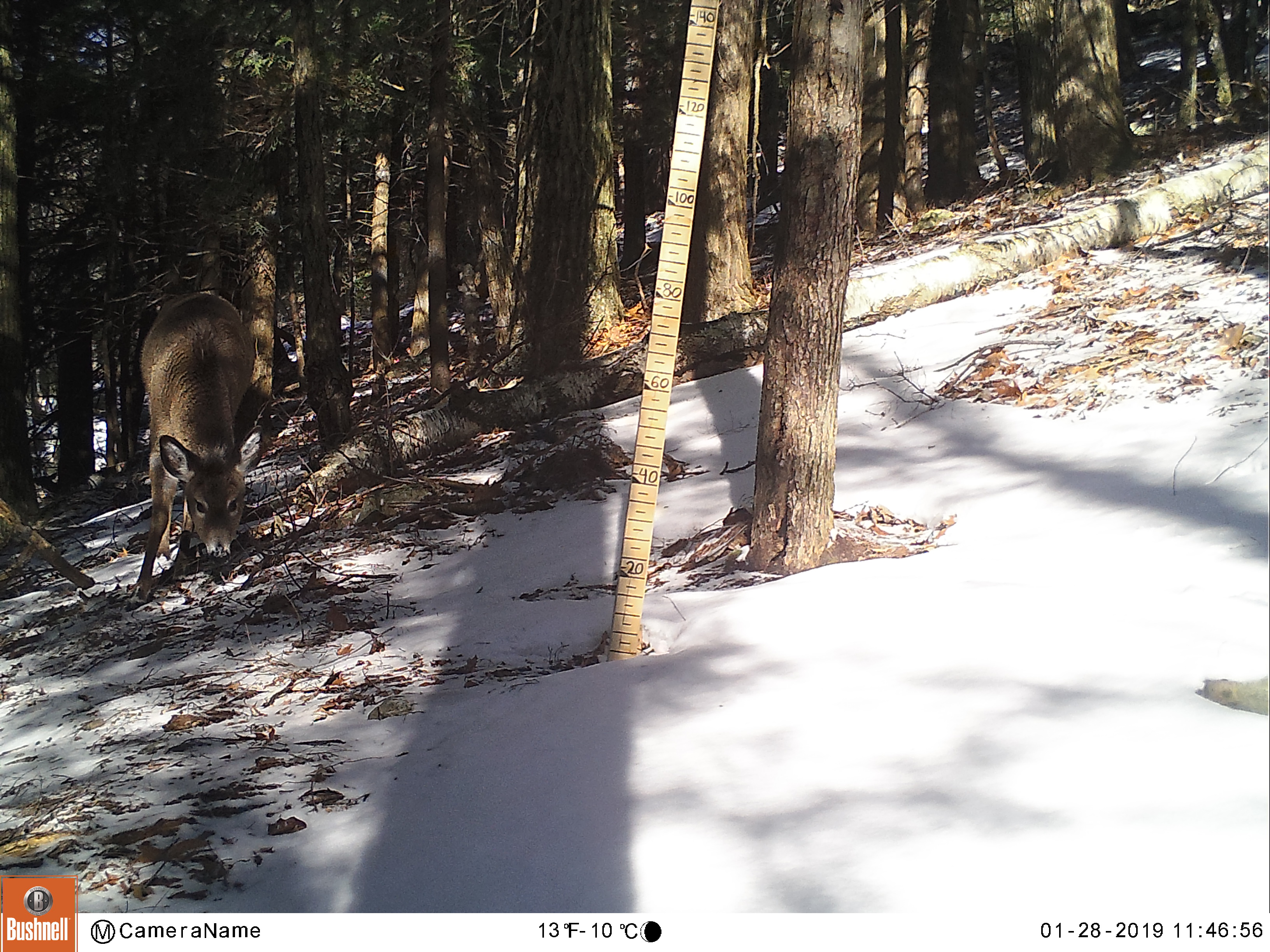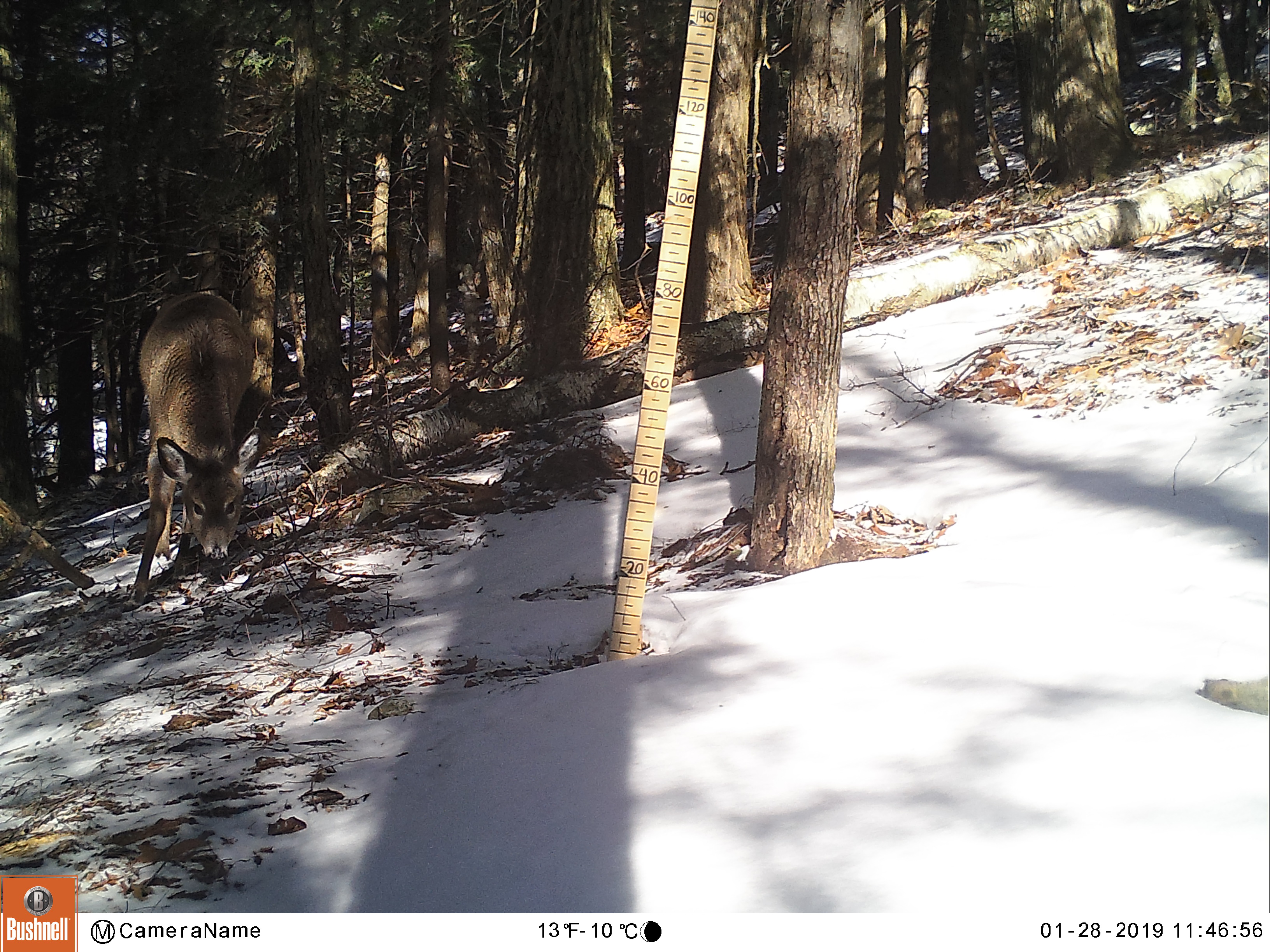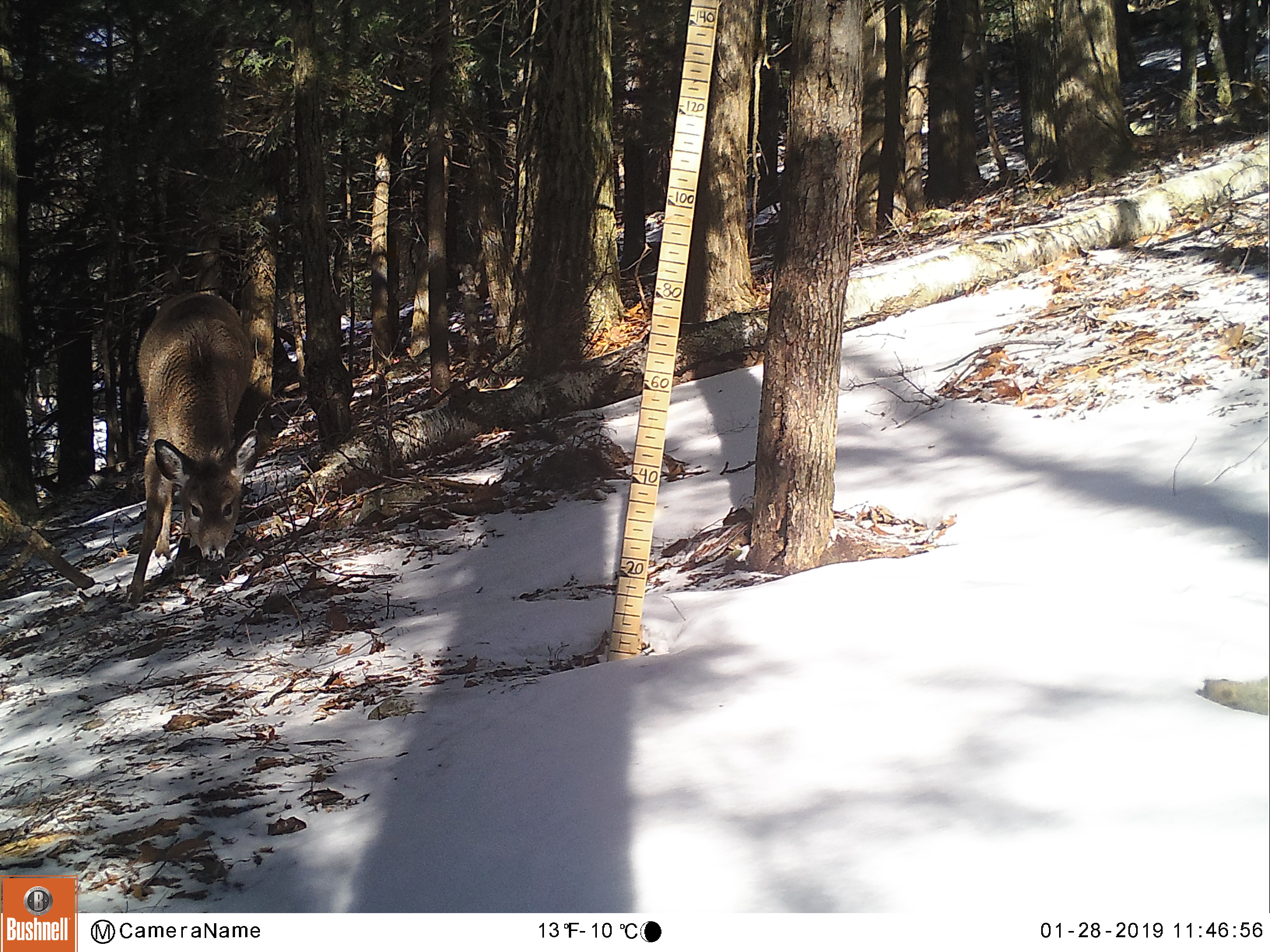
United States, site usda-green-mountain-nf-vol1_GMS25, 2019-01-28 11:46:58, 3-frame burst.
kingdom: Animalia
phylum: Chordata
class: Mammalia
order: Artiodactyla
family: Cervidae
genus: Odocoileus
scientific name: Odocoileus virginianus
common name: white-tailed deer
White-tailed deer (Odocoileus virginianus).